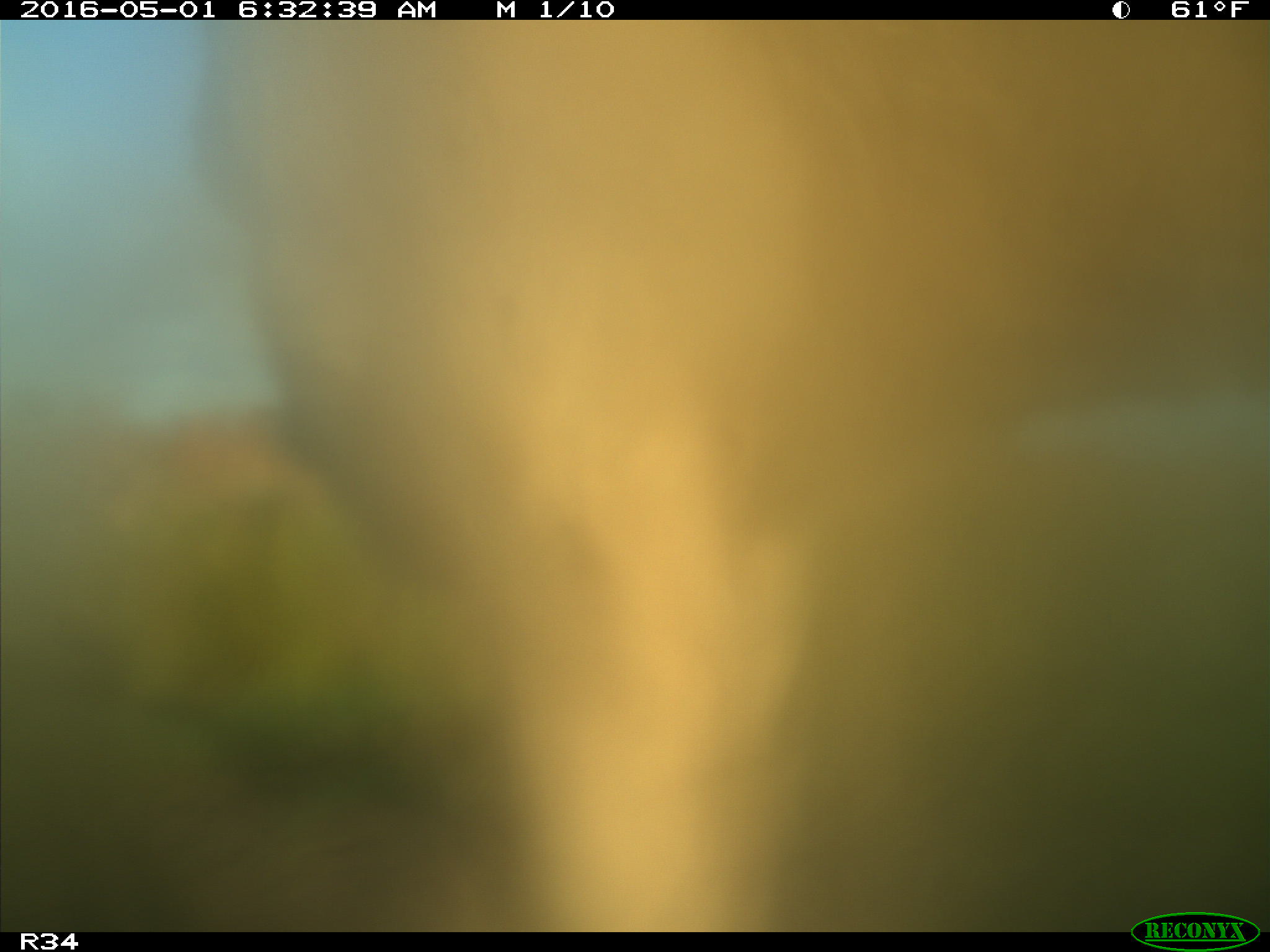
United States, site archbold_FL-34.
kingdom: Animalia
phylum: Chordata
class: Mammalia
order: Artiodactyla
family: Bovidae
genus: Bos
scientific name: Bos taurus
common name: domestic cow